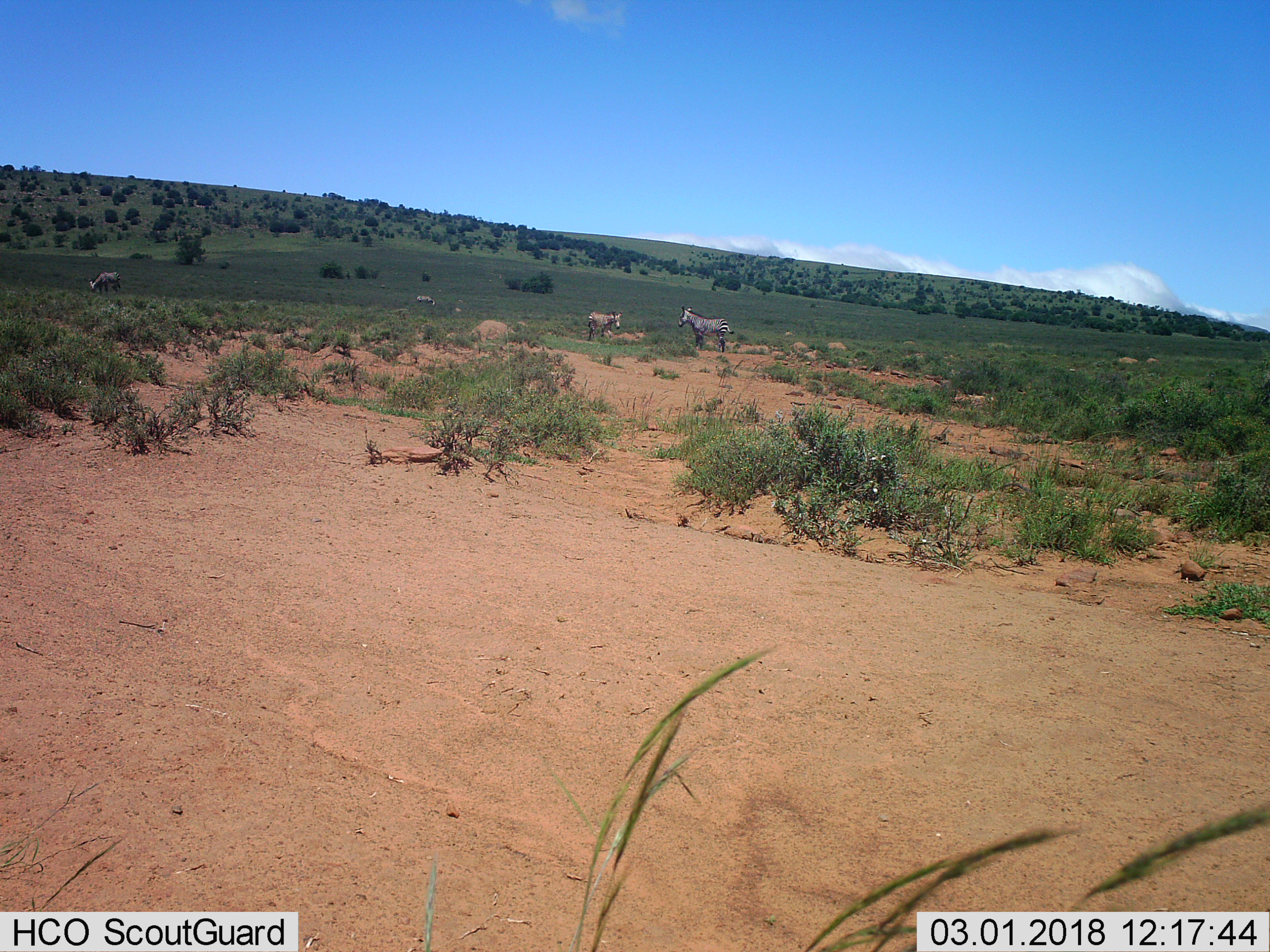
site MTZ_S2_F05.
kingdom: Animalia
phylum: Chordata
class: Mammalia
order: Perissodactyla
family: Equidae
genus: Equus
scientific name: Equus zebra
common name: mountain zebra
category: zebramountain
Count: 4.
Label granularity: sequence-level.